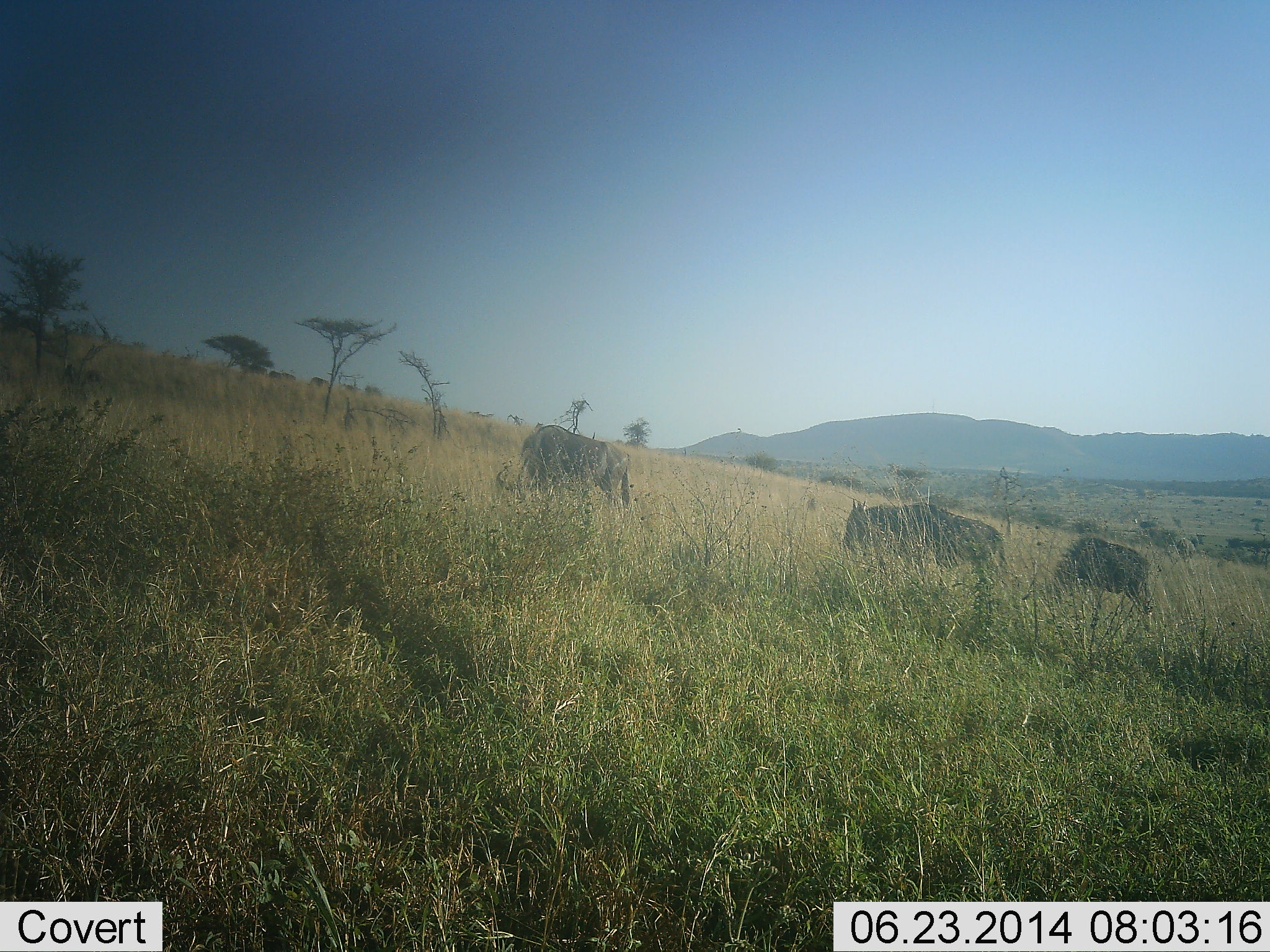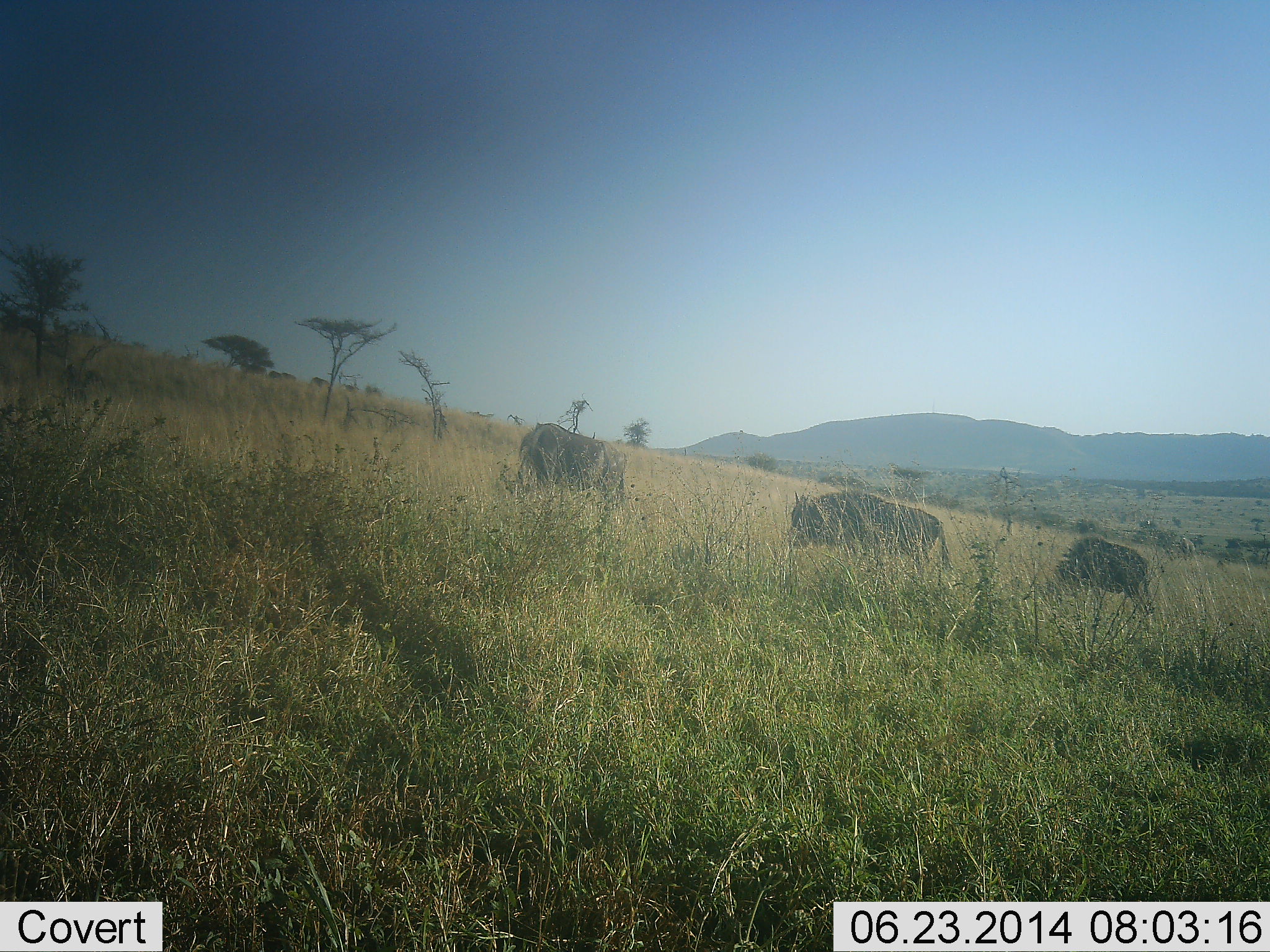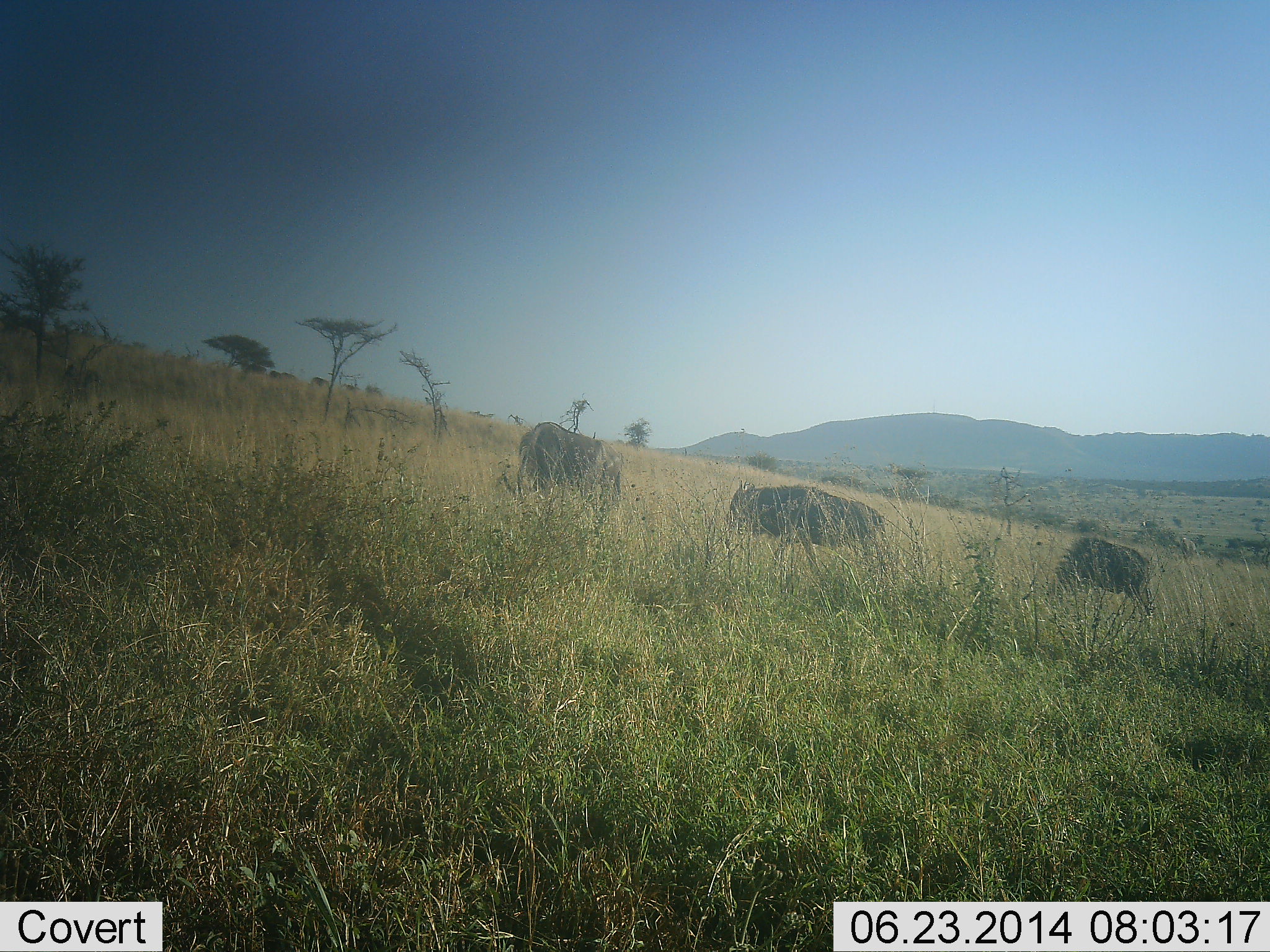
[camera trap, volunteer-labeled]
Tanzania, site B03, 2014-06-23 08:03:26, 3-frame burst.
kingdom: Animalia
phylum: Chordata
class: Mammalia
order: Artiodactyla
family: Bovidae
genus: Connochaetes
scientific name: Connochaetes taurinus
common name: blue wildebeest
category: wildebeest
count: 3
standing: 50%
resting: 0%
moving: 60%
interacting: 0%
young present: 0%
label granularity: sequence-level